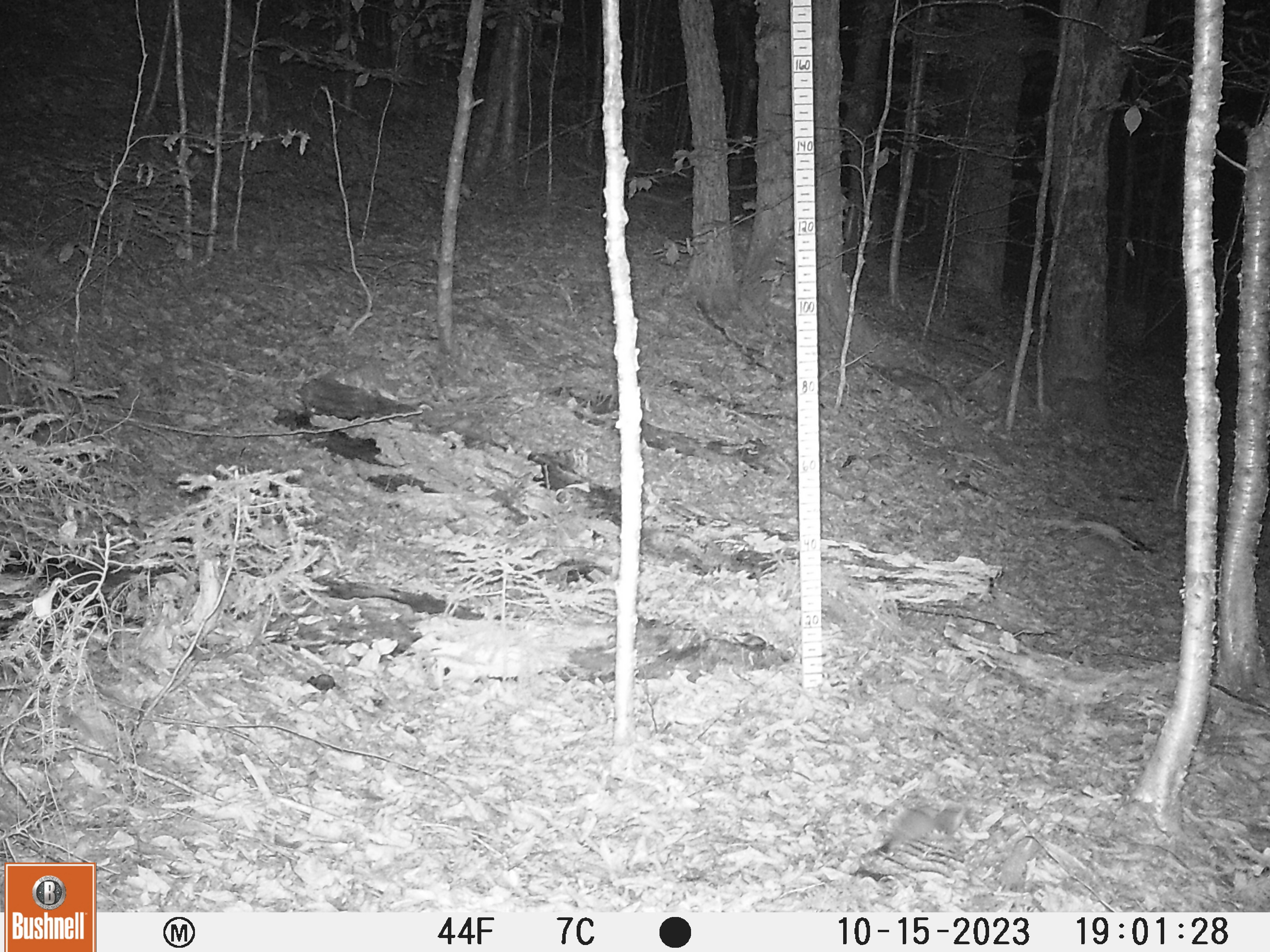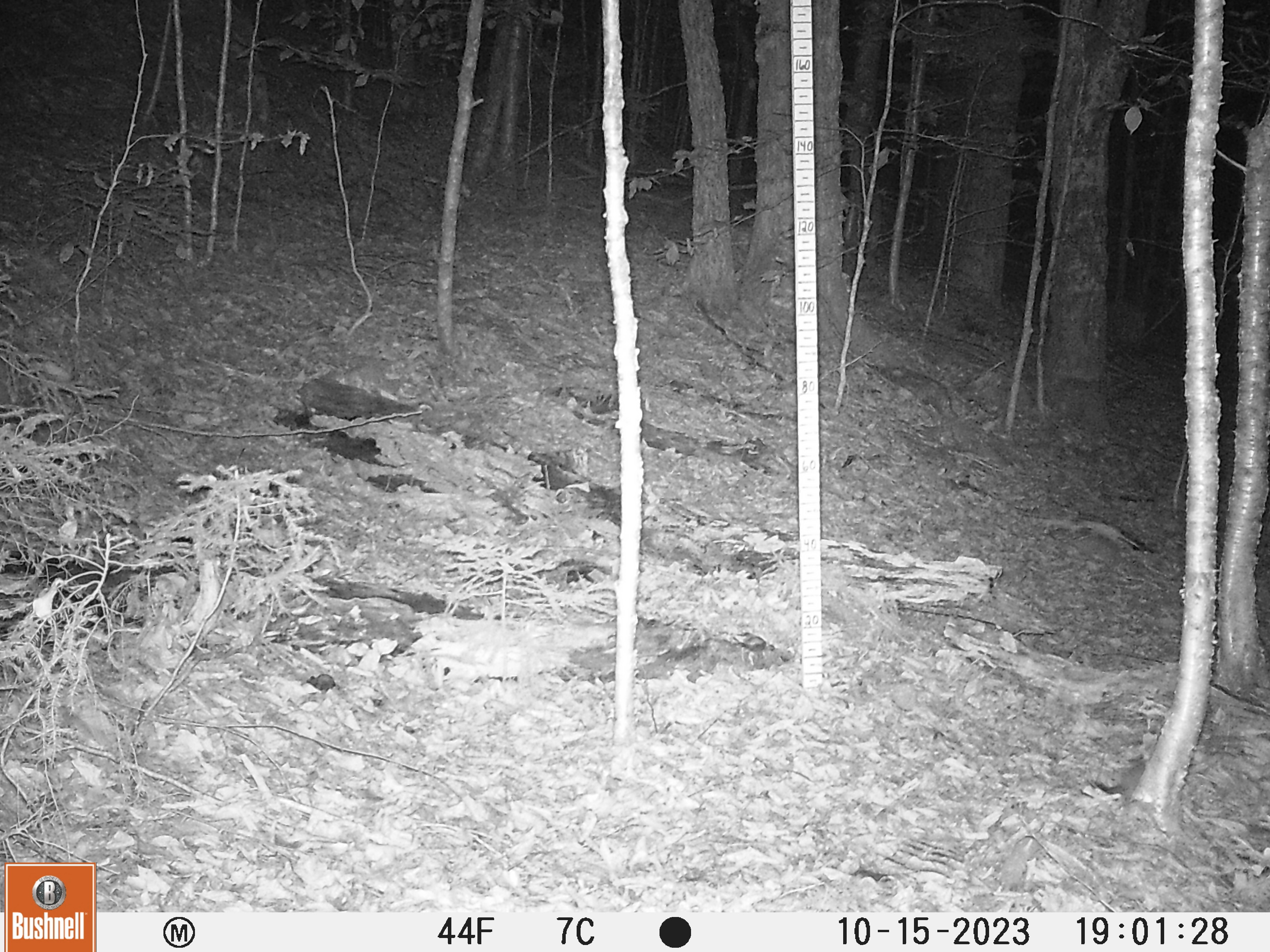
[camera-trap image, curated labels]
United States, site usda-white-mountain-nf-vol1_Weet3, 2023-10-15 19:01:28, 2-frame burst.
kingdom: Animalia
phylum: Chordata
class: Mammalia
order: Carnivora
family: Mustelidae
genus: Mustela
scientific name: Mustela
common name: weasel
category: weasel sp.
Weasel sp. (weasel) (Mustela).